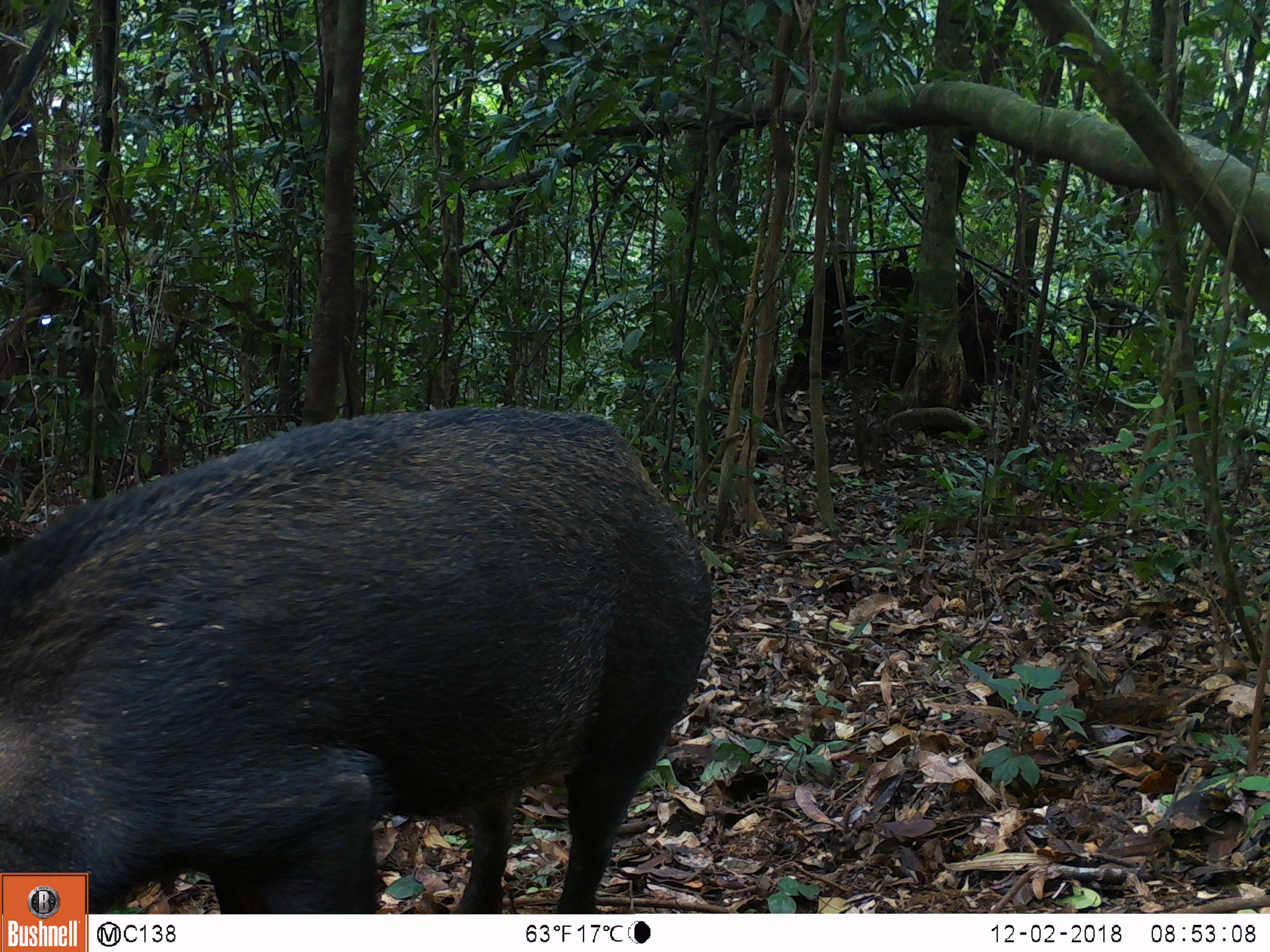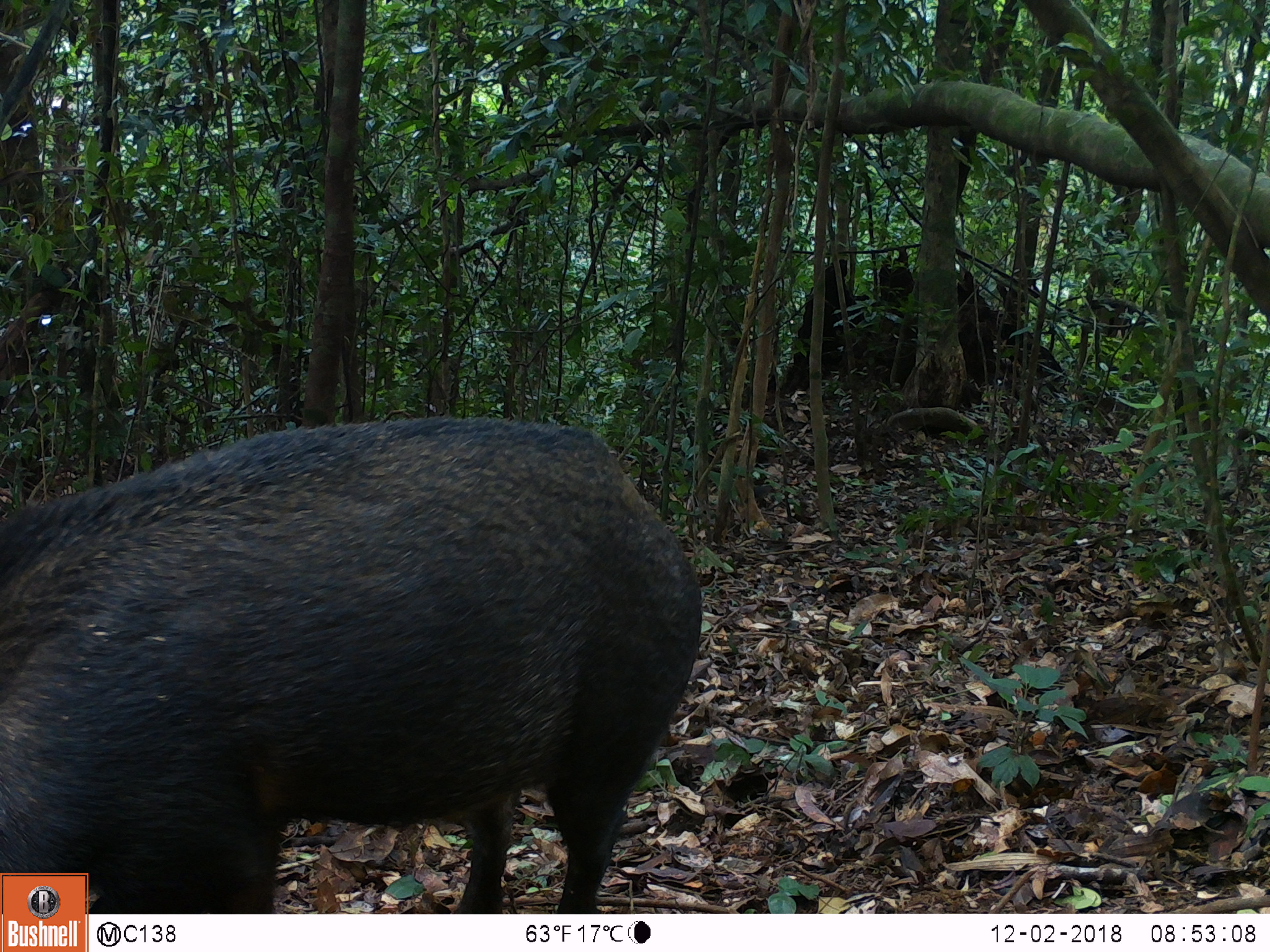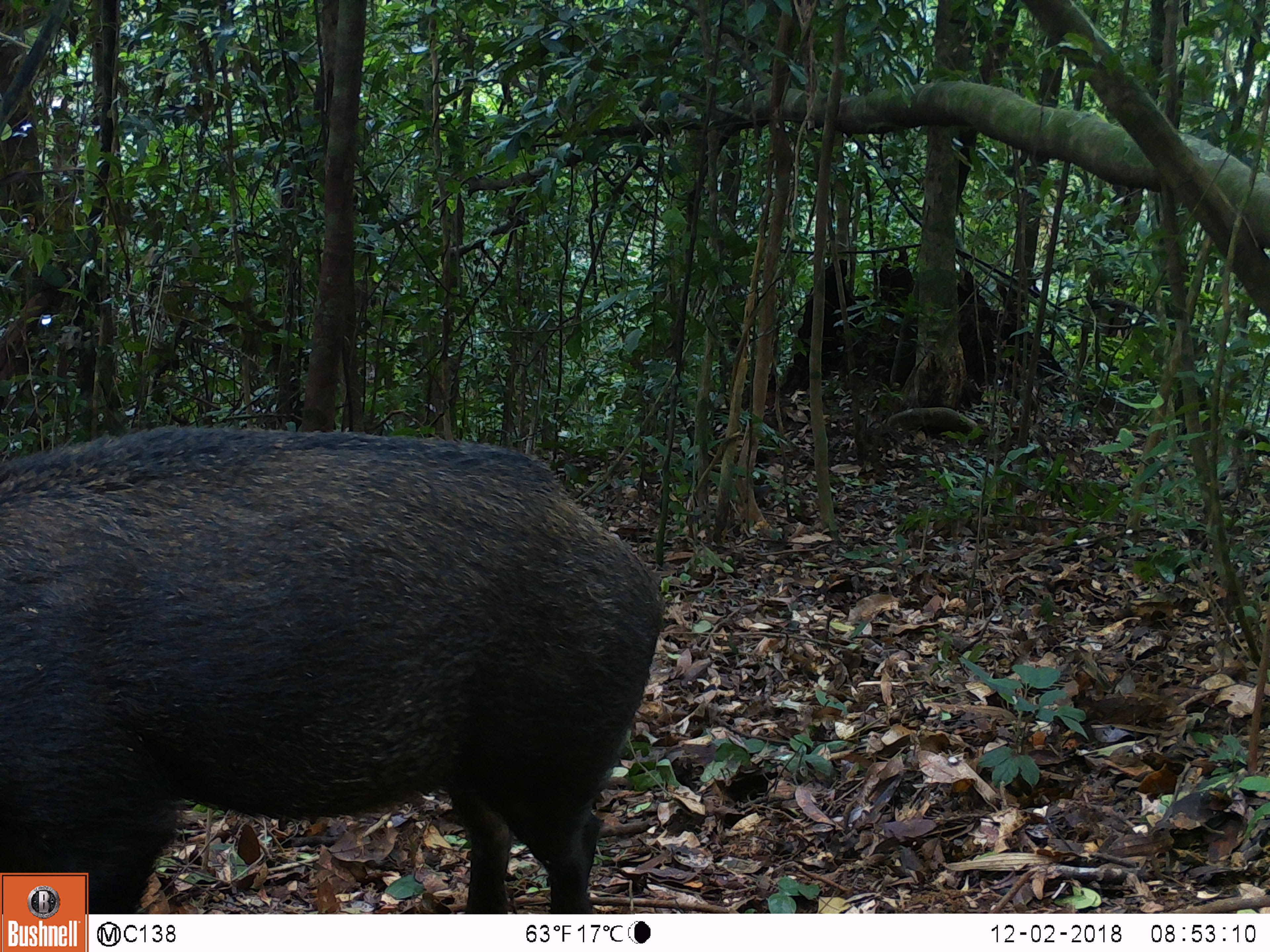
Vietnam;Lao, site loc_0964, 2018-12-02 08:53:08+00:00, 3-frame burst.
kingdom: Animalia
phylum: Chordata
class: Mammalia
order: Artiodactyla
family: Suidae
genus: Sus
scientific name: Sus scrofa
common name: eurasian wild pig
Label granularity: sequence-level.